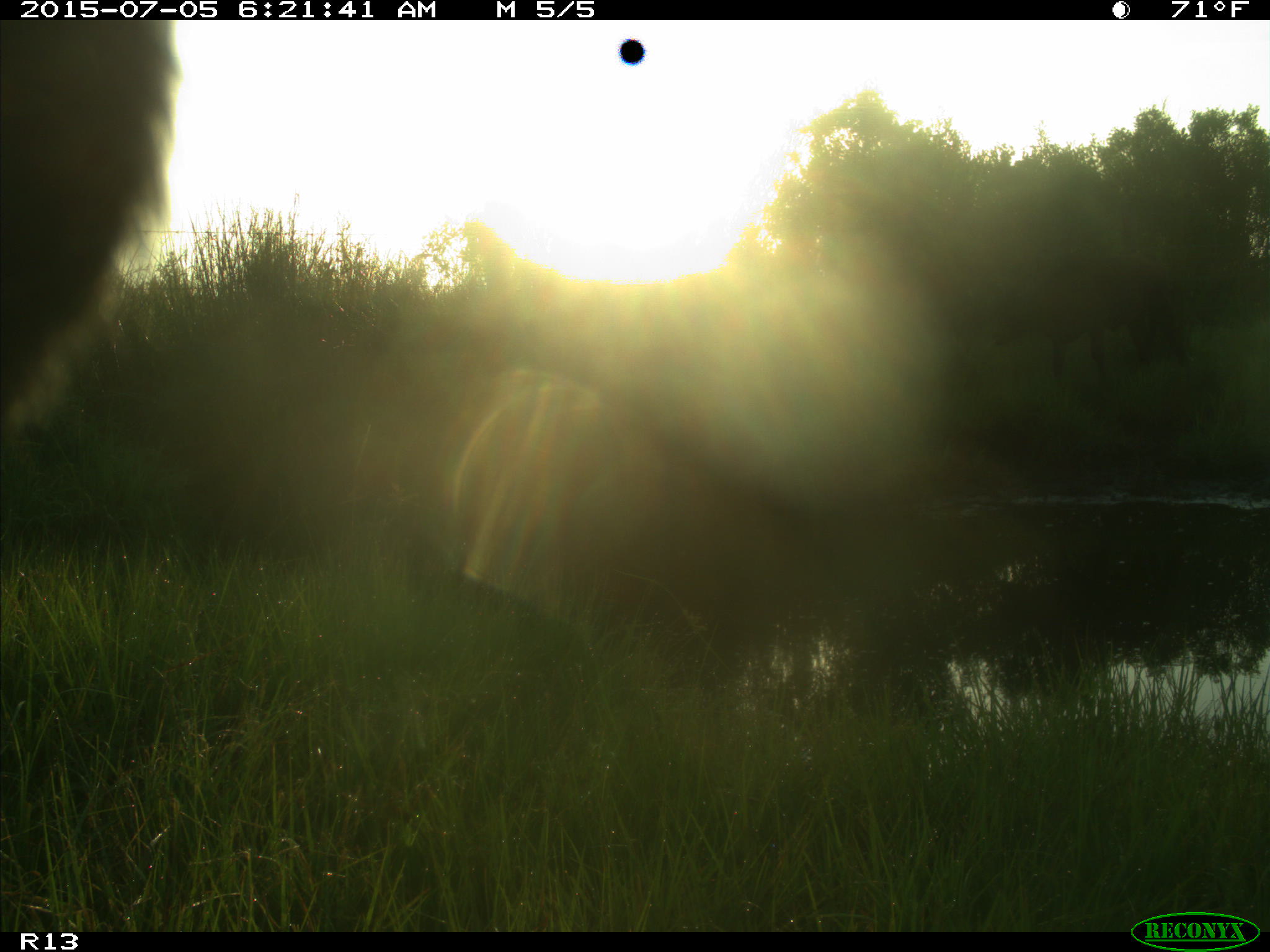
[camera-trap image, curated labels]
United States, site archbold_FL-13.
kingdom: Animalia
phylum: Chordata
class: Mammalia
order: Artiodactyla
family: Bovidae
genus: Bos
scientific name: Bos taurus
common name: domestic cow